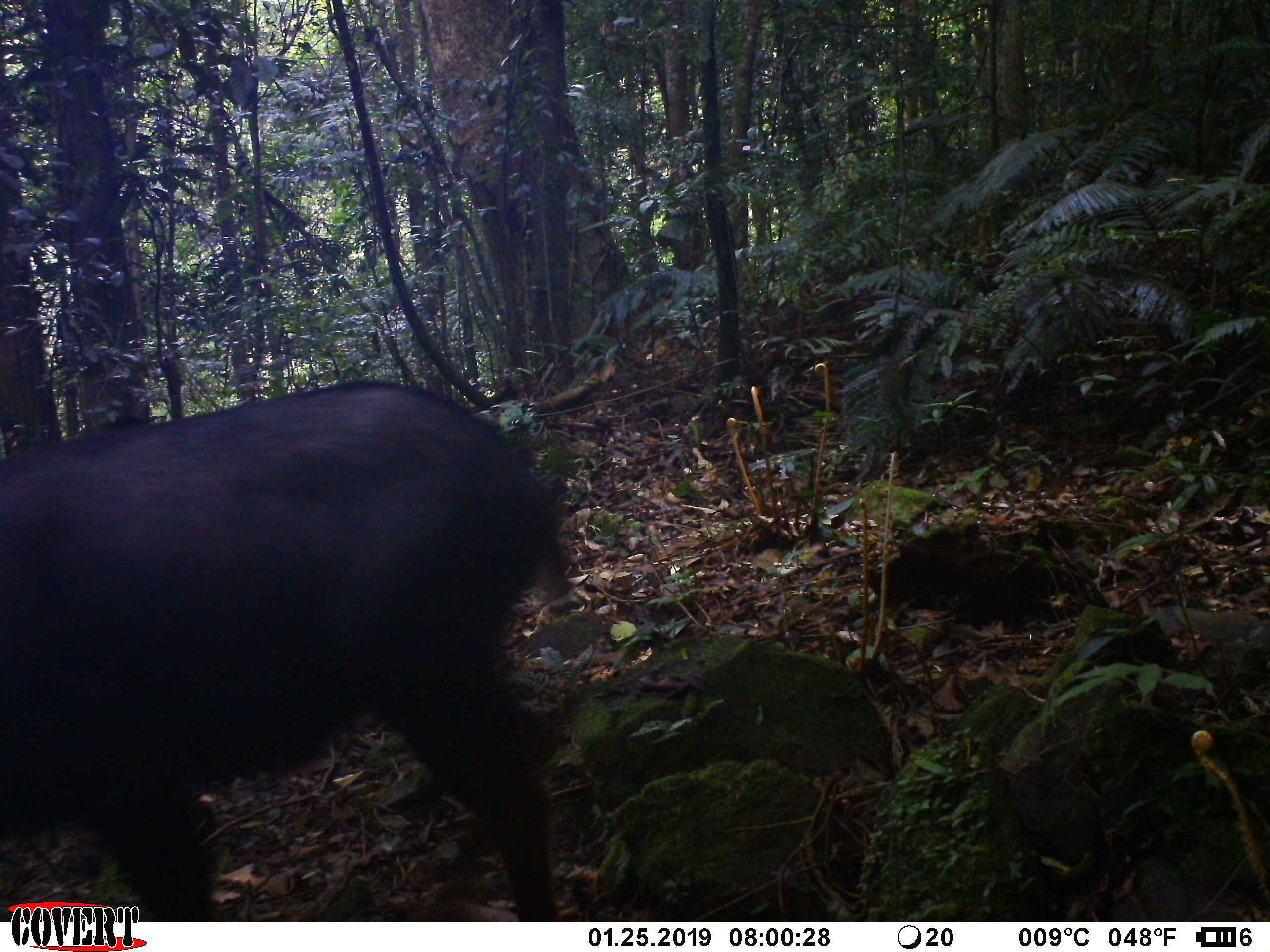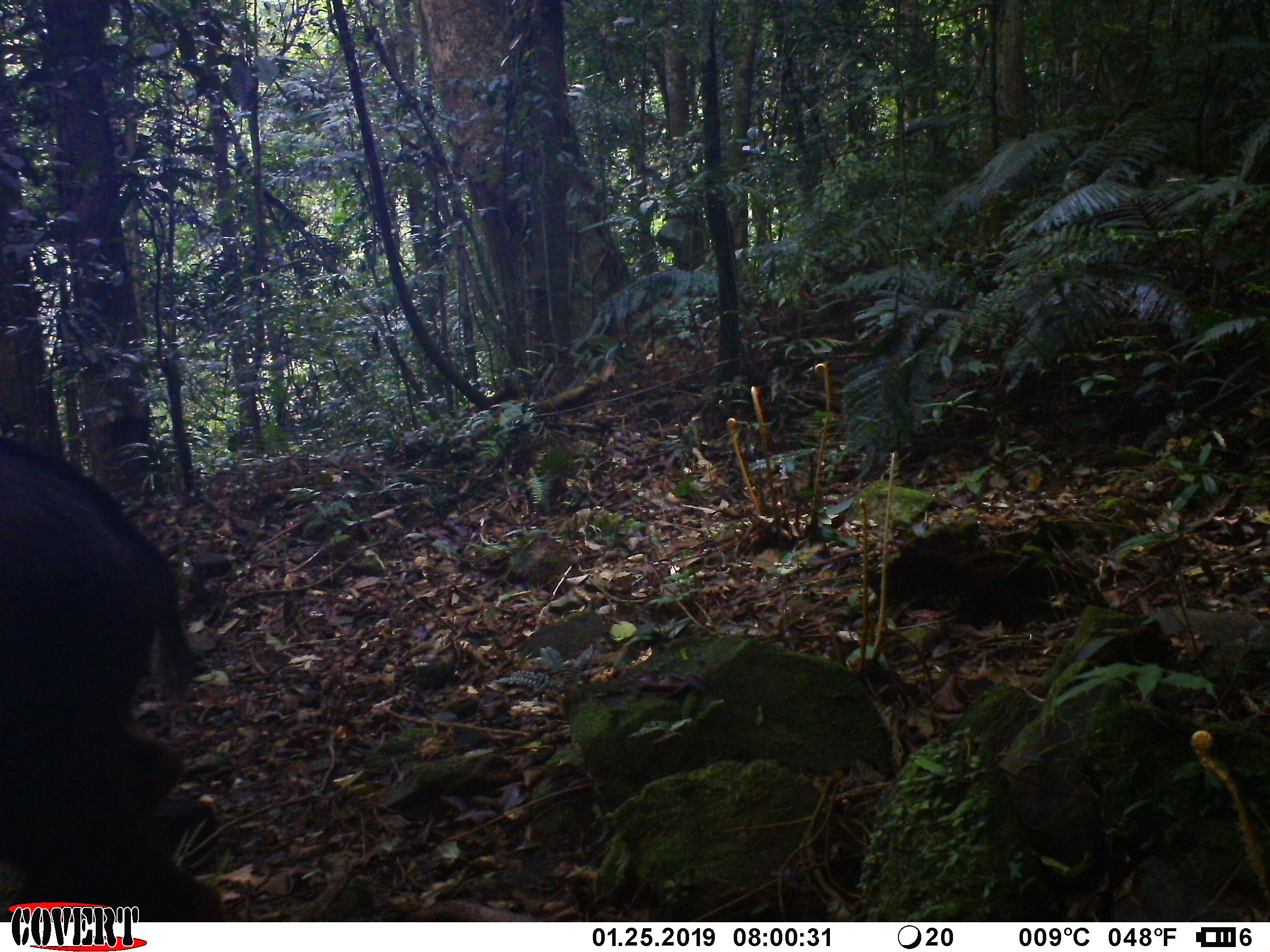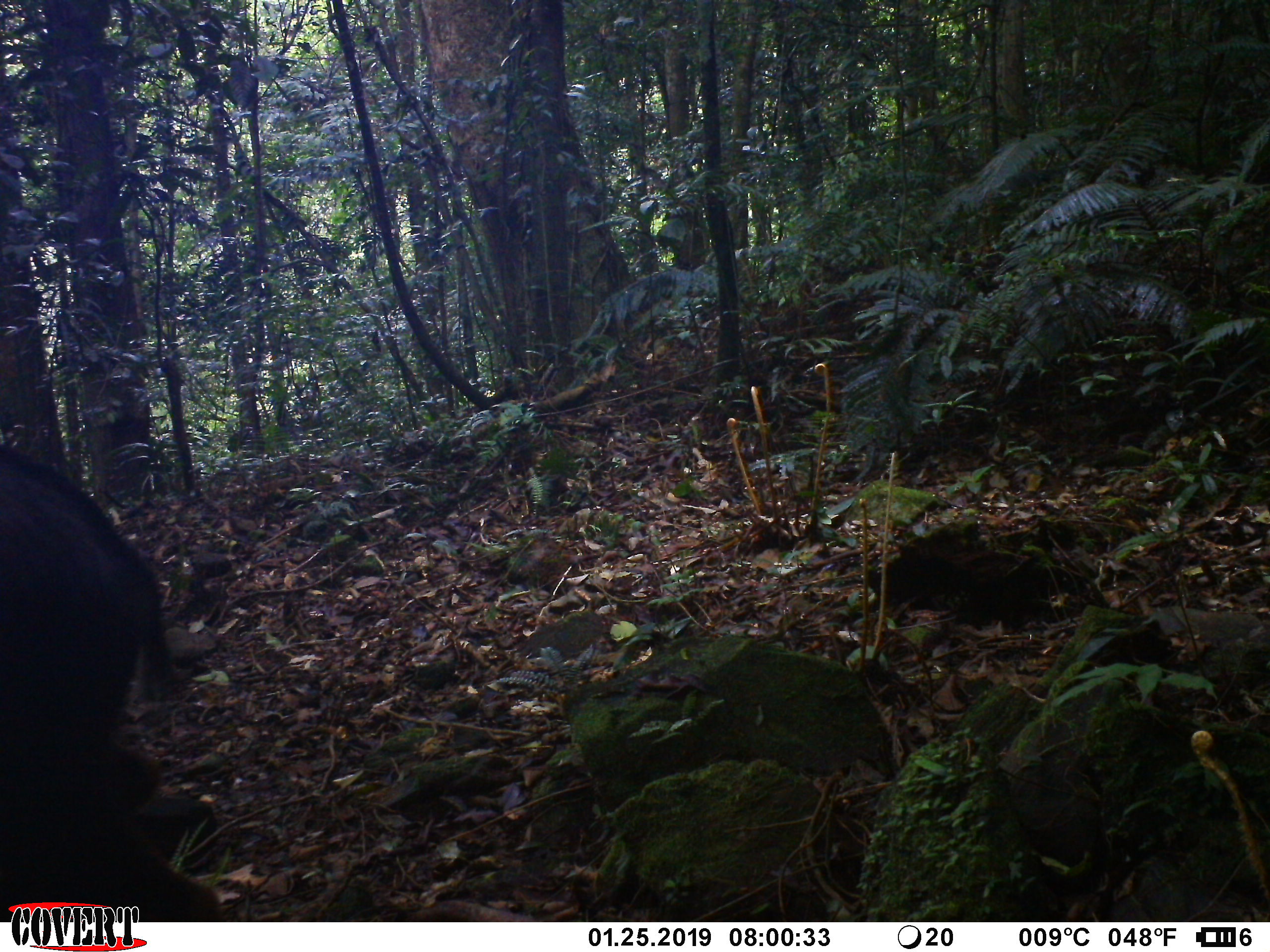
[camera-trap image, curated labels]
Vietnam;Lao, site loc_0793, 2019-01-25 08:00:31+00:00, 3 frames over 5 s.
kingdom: Animalia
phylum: Chordata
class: Mammalia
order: Artiodactyla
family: Bovidae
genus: Capricornis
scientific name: Capricornis sumatraensis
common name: chinese serow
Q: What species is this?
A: Chinese serow (Capricornis sumatraensis).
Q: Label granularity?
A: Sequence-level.